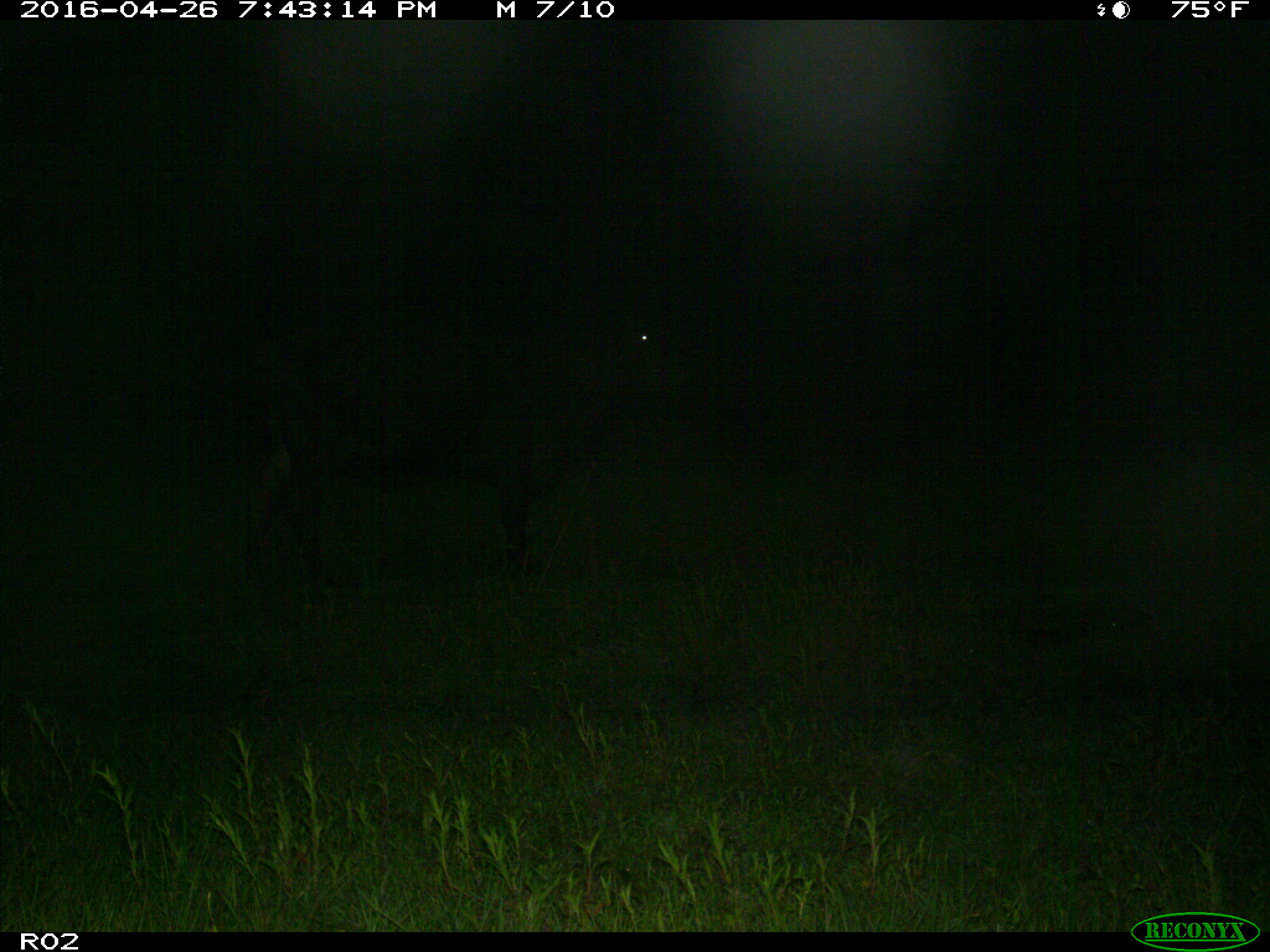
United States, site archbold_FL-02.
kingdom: Animalia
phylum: Chordata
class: Mammalia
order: Artiodactyla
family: Bovidae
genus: Bos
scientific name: Bos taurus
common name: domestic cow